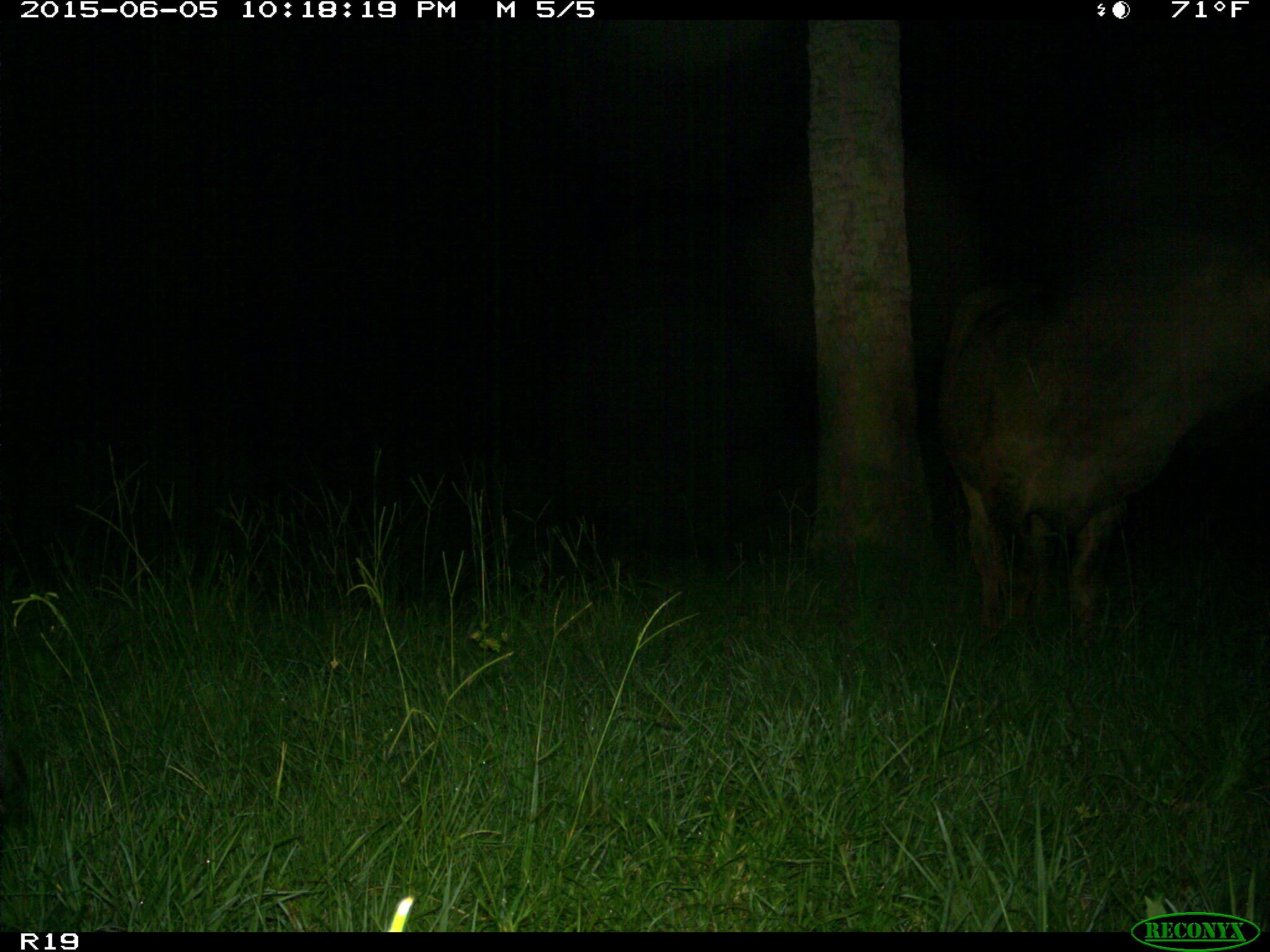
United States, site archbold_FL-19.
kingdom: Animalia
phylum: Chordata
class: Mammalia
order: Artiodactyla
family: Bovidae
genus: Bos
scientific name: Bos taurus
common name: domestic cow